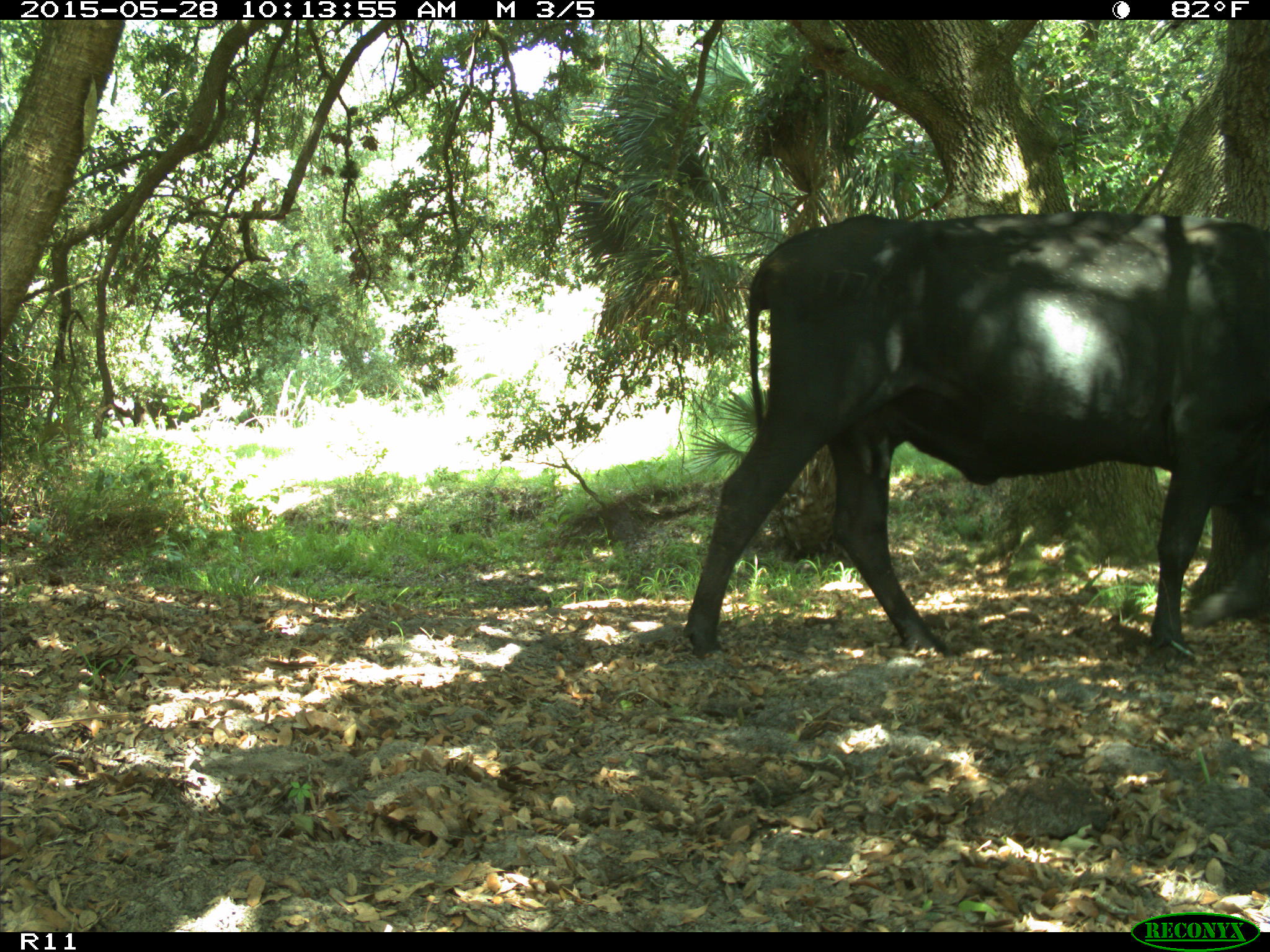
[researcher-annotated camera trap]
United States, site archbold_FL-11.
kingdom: Animalia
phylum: Chordata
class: Mammalia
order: Artiodactyla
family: Bovidae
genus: Bos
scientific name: Bos taurus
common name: domestic cow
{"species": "Bos taurus (domestic cow)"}